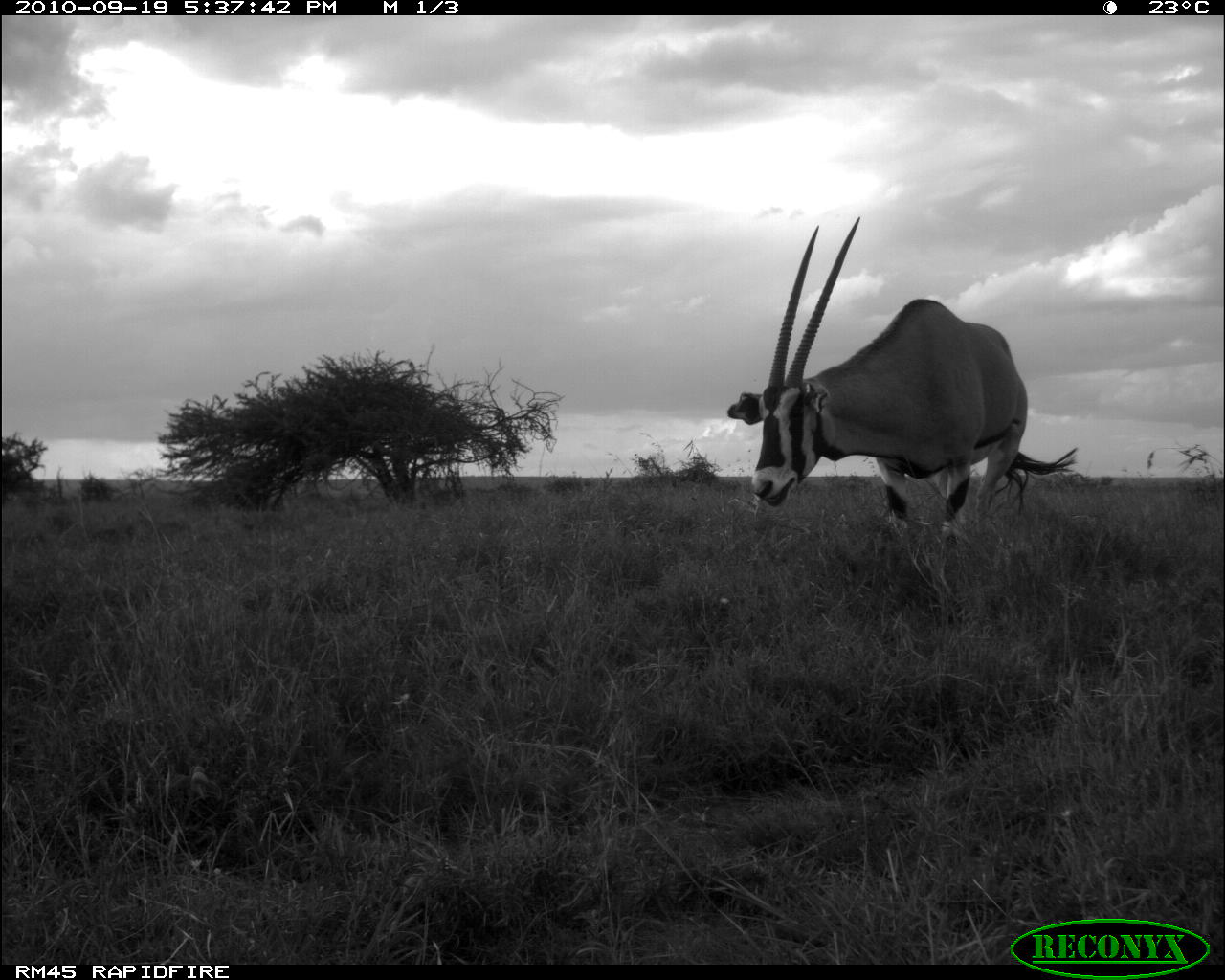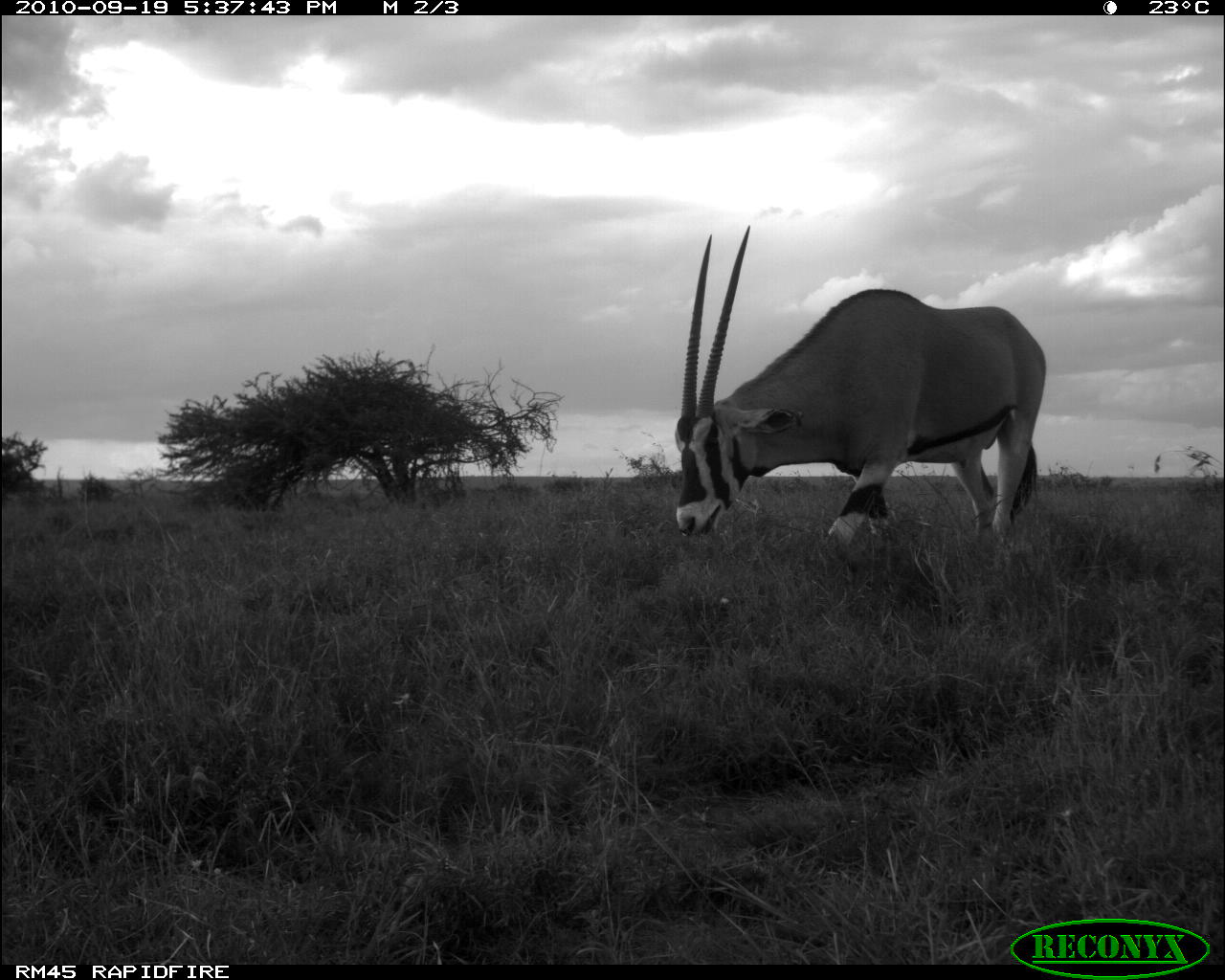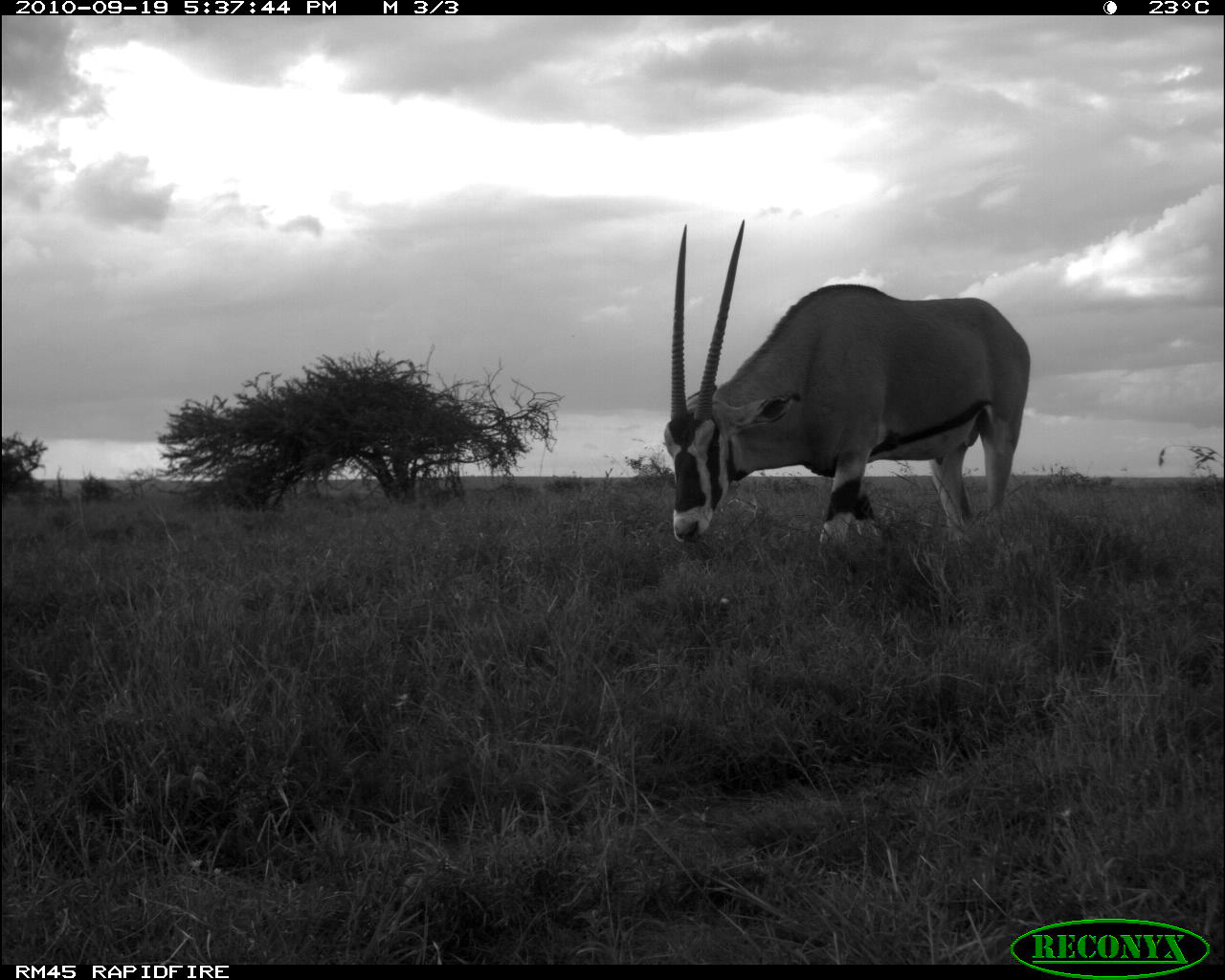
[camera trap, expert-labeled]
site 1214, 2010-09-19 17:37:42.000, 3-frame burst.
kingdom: Animalia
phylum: Chordata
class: Mammalia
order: Artiodactyla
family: Bovidae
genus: Oryx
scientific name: Oryx beisa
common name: east african oryx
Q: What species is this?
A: Oryx beisa (east african oryx).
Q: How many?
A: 1.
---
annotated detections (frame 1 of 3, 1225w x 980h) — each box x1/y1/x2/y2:
oryx beisa: 728/216/1077/529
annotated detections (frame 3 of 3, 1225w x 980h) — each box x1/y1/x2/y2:
oryx beisa: 663/218/1031/556